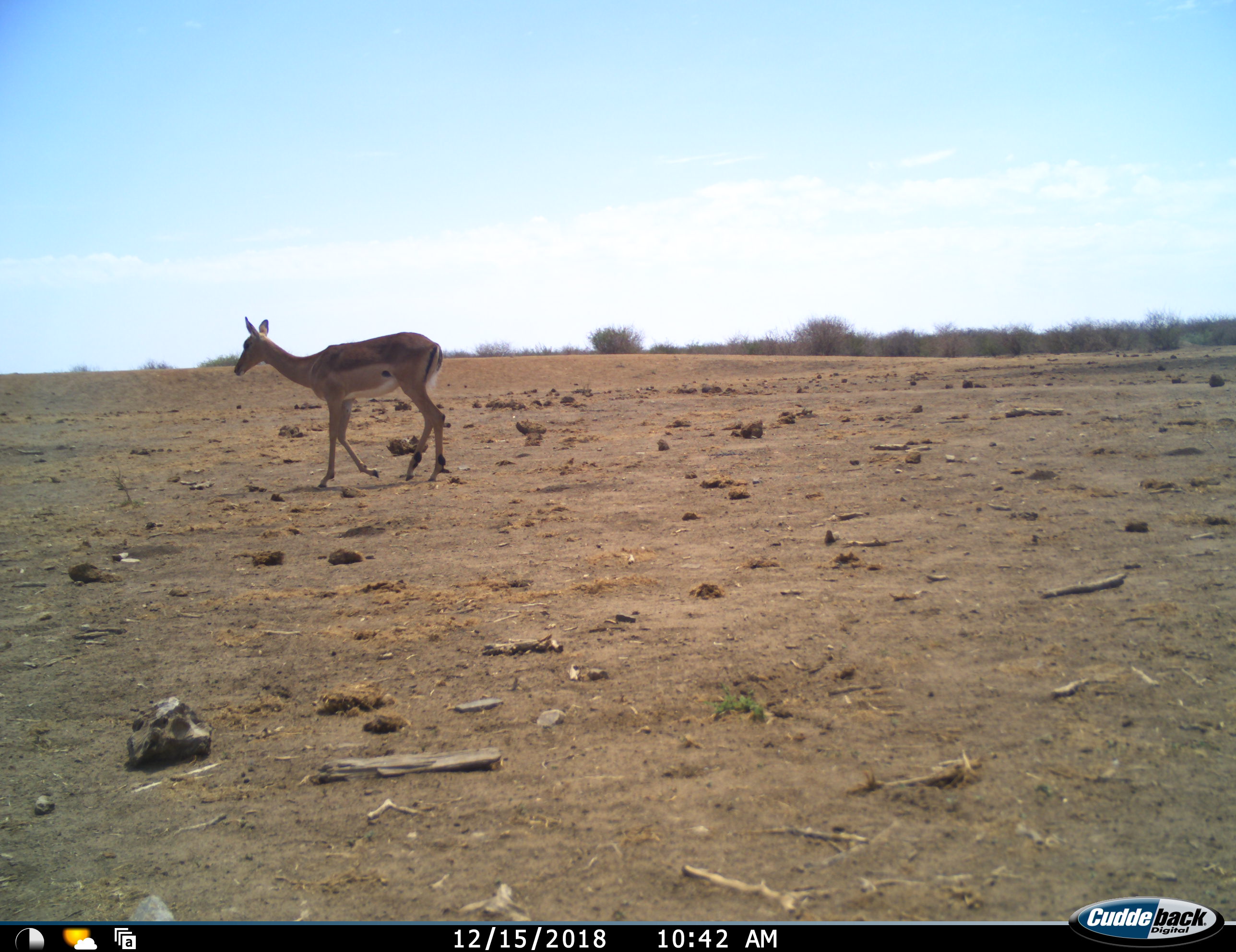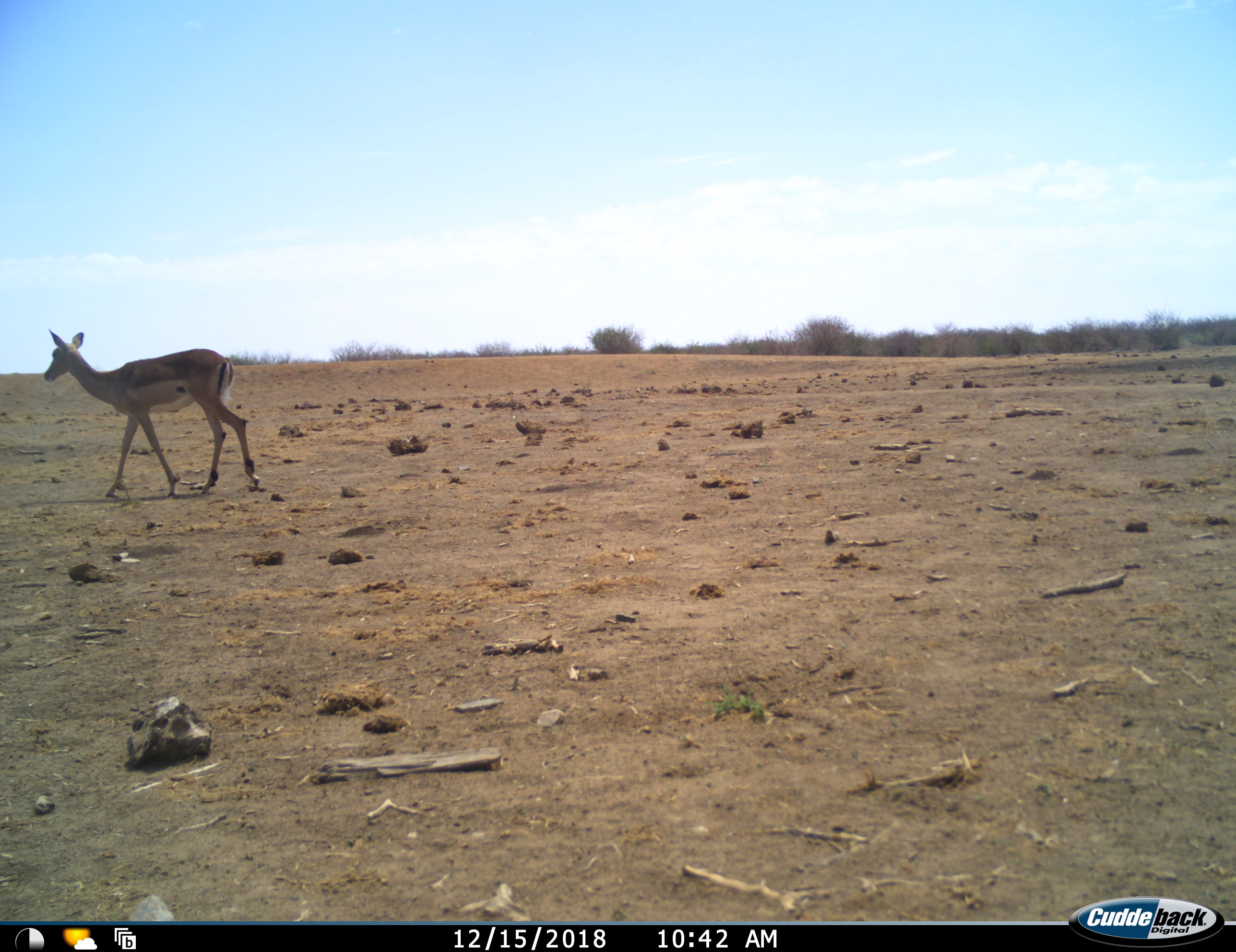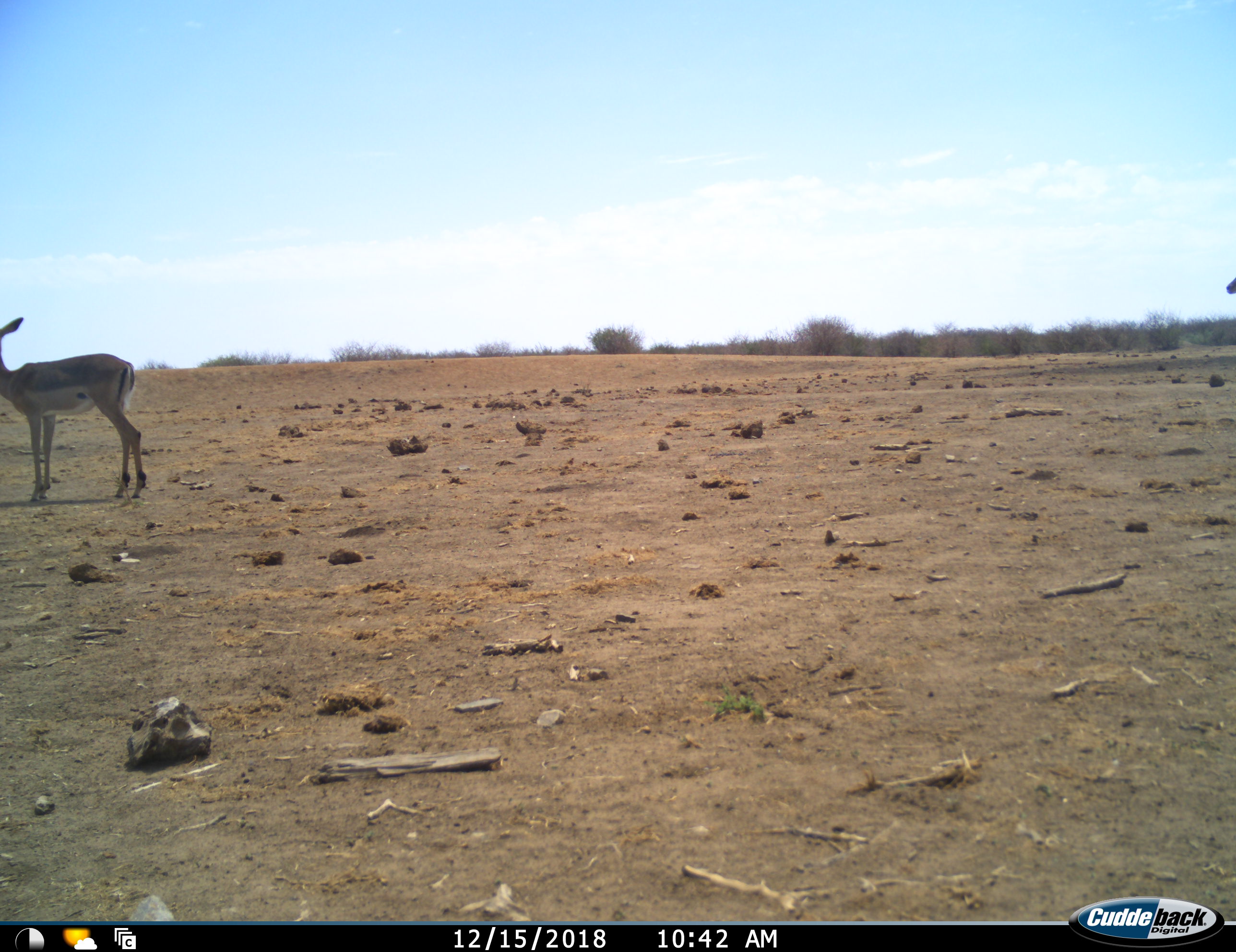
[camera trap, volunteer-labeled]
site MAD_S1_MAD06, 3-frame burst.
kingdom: Animalia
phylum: Chordata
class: Mammalia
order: Artiodactyla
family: Bovidae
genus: Aepyceros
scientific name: Aepyceros melampus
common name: impala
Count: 2.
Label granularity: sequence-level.